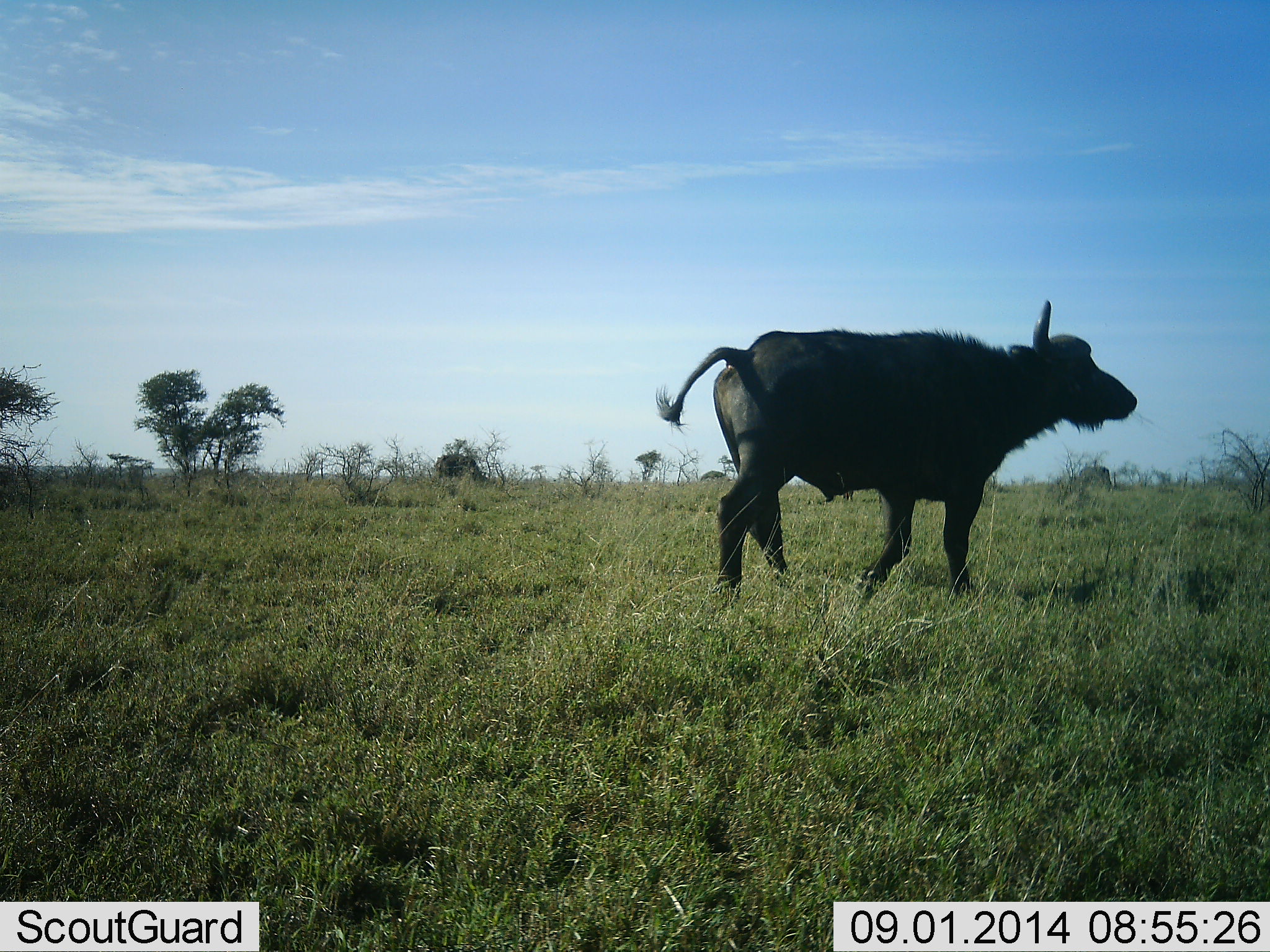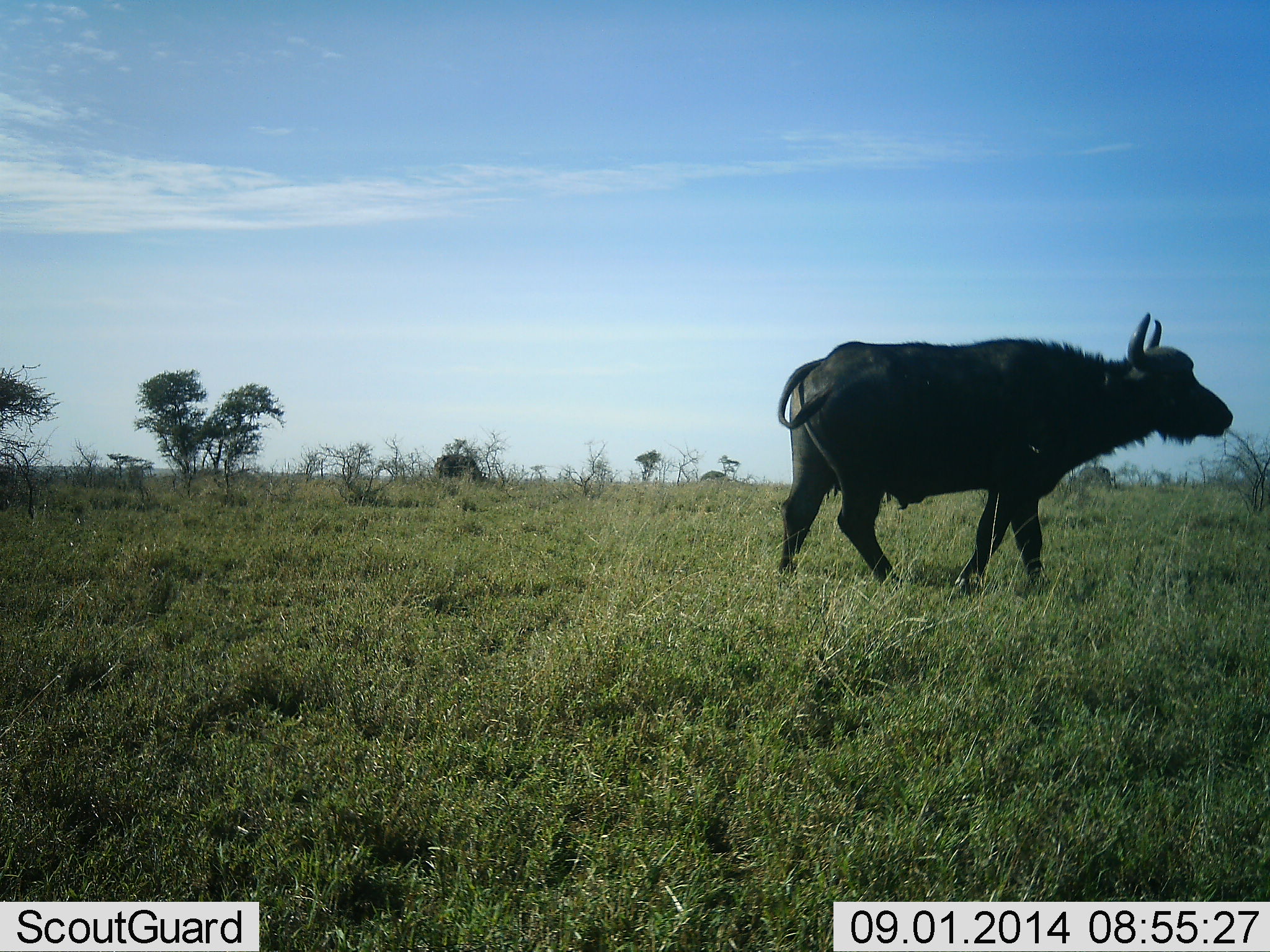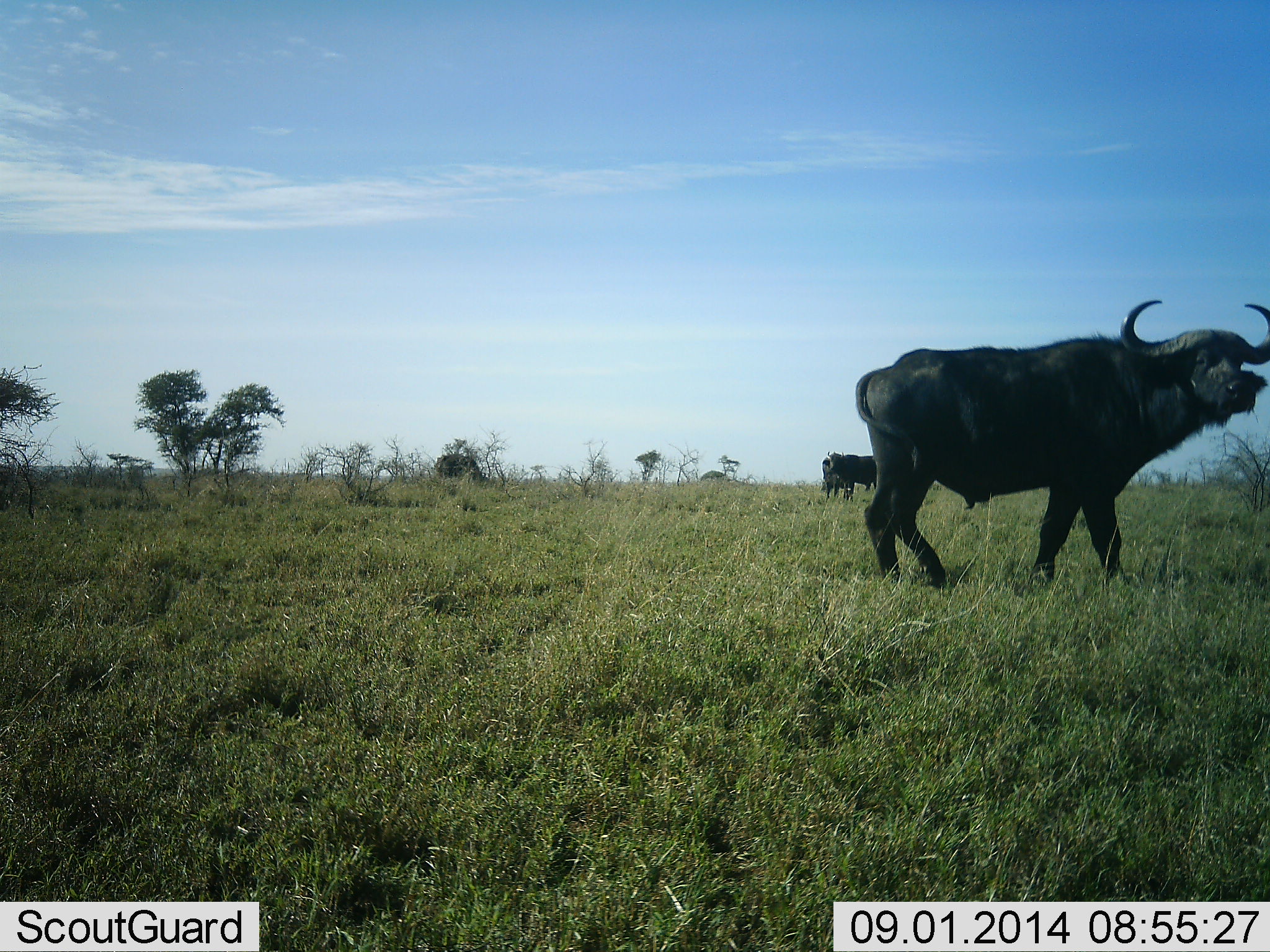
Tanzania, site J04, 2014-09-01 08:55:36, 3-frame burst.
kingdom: Animalia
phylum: Chordata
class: Mammalia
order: Artiodactyla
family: Bovidae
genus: Syncerus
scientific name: Syncerus caffer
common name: cape buffalo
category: buffalo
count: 2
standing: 30%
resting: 0%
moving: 100%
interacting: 0%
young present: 0%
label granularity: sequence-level